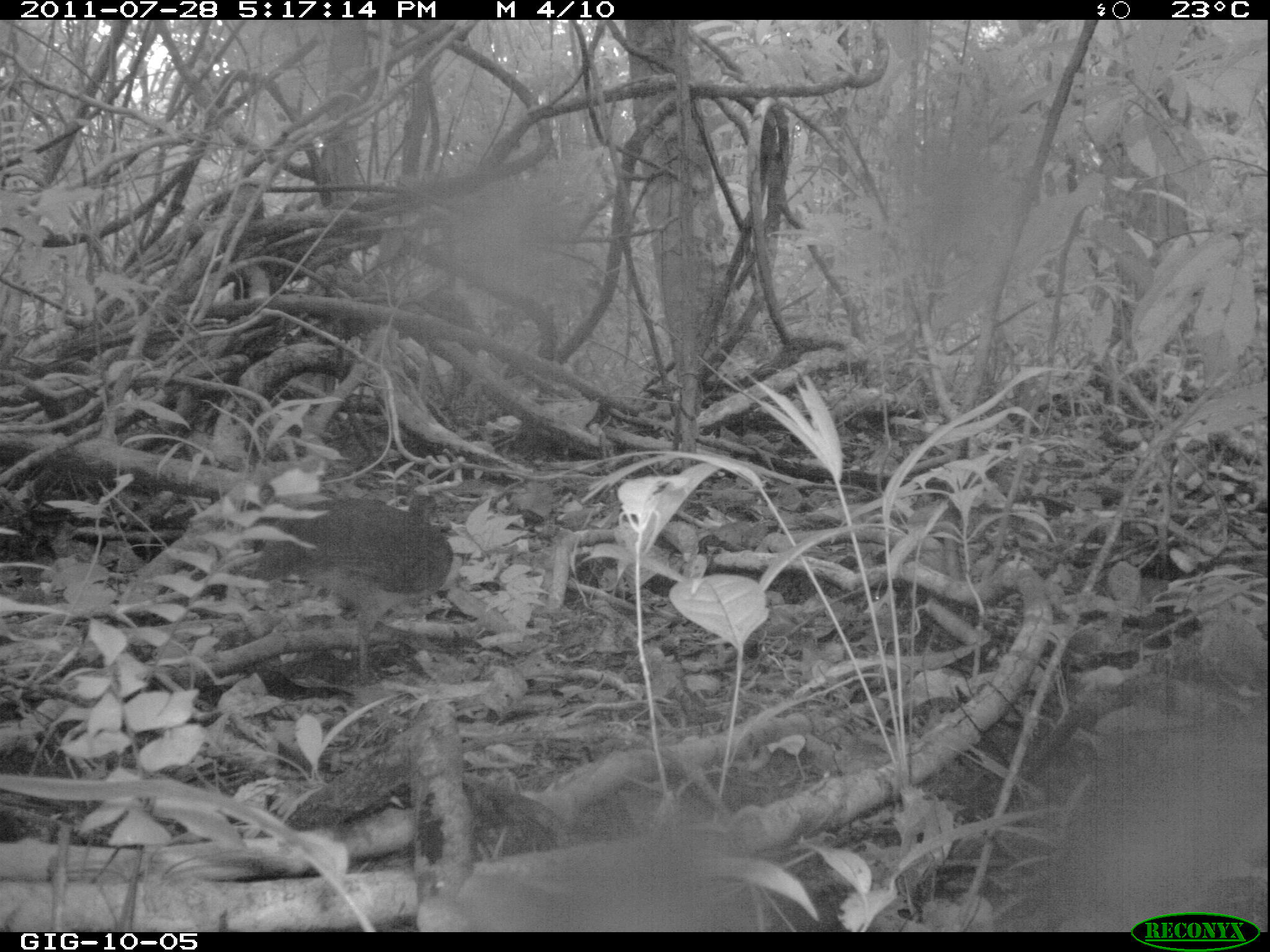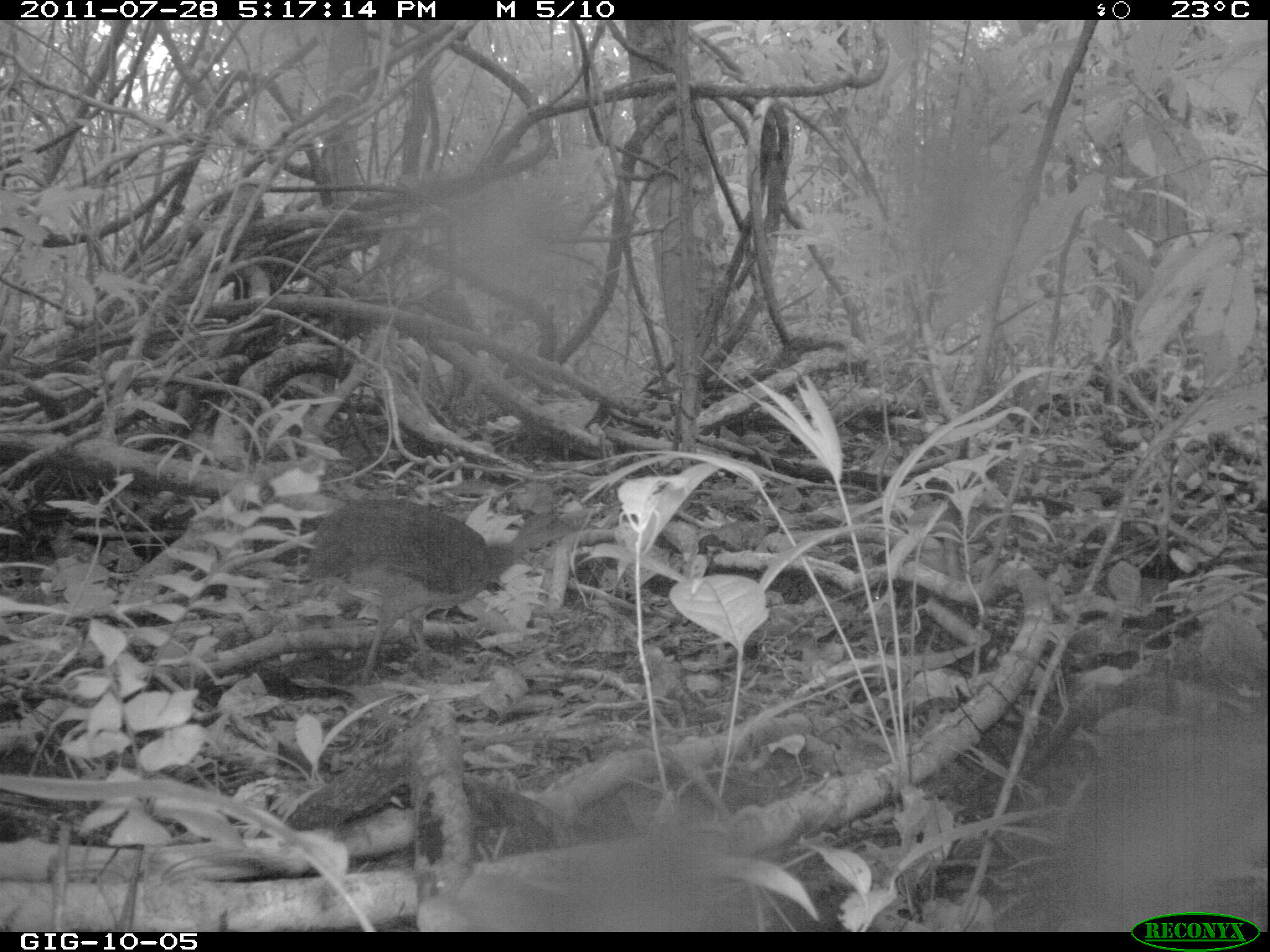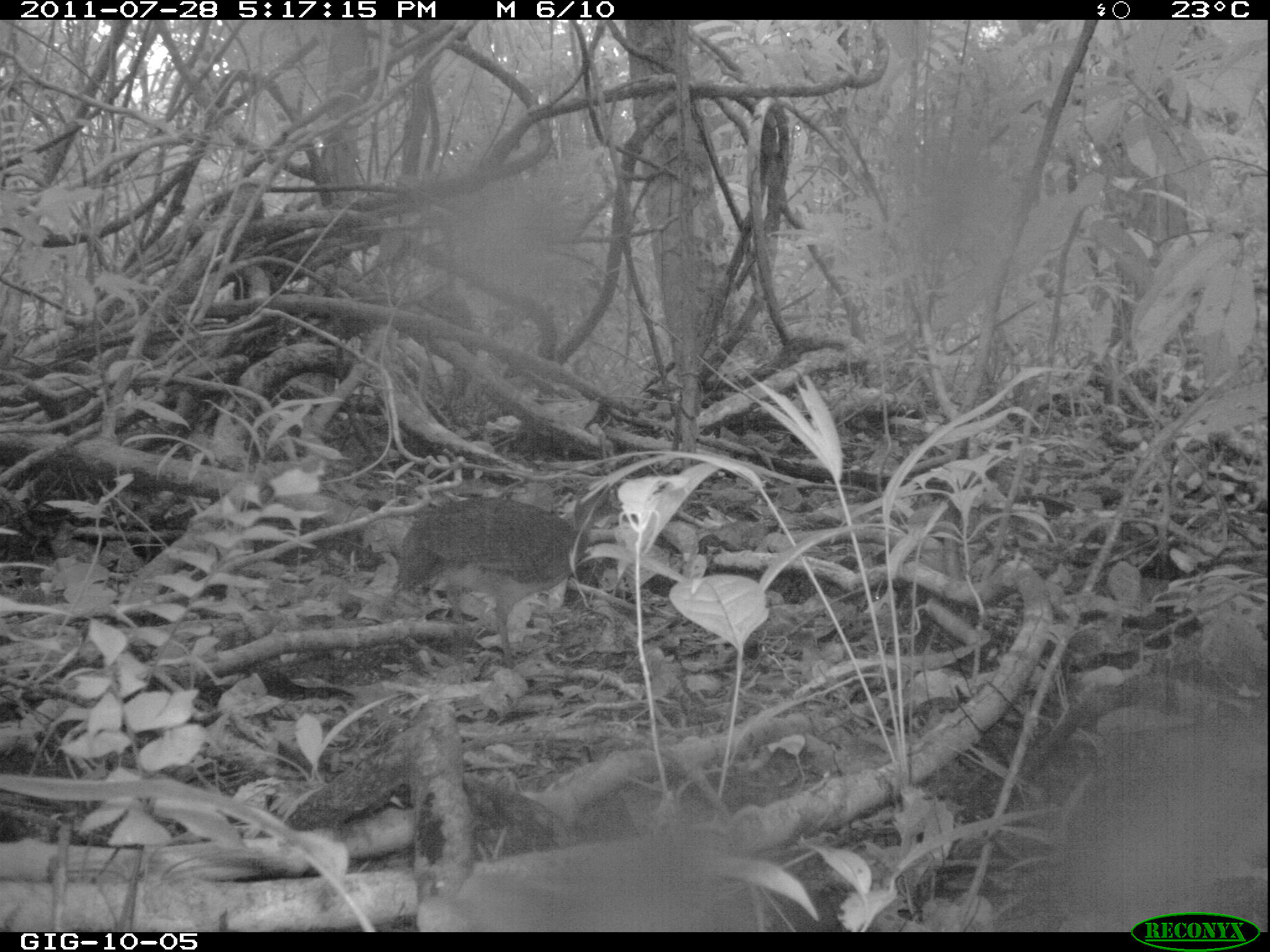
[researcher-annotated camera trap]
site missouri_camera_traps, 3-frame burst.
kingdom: Animalia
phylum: Chordata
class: Aves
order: Tinamiformes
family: Tinamidae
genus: Tinamus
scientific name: Tinamus major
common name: great tinamou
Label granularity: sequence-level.